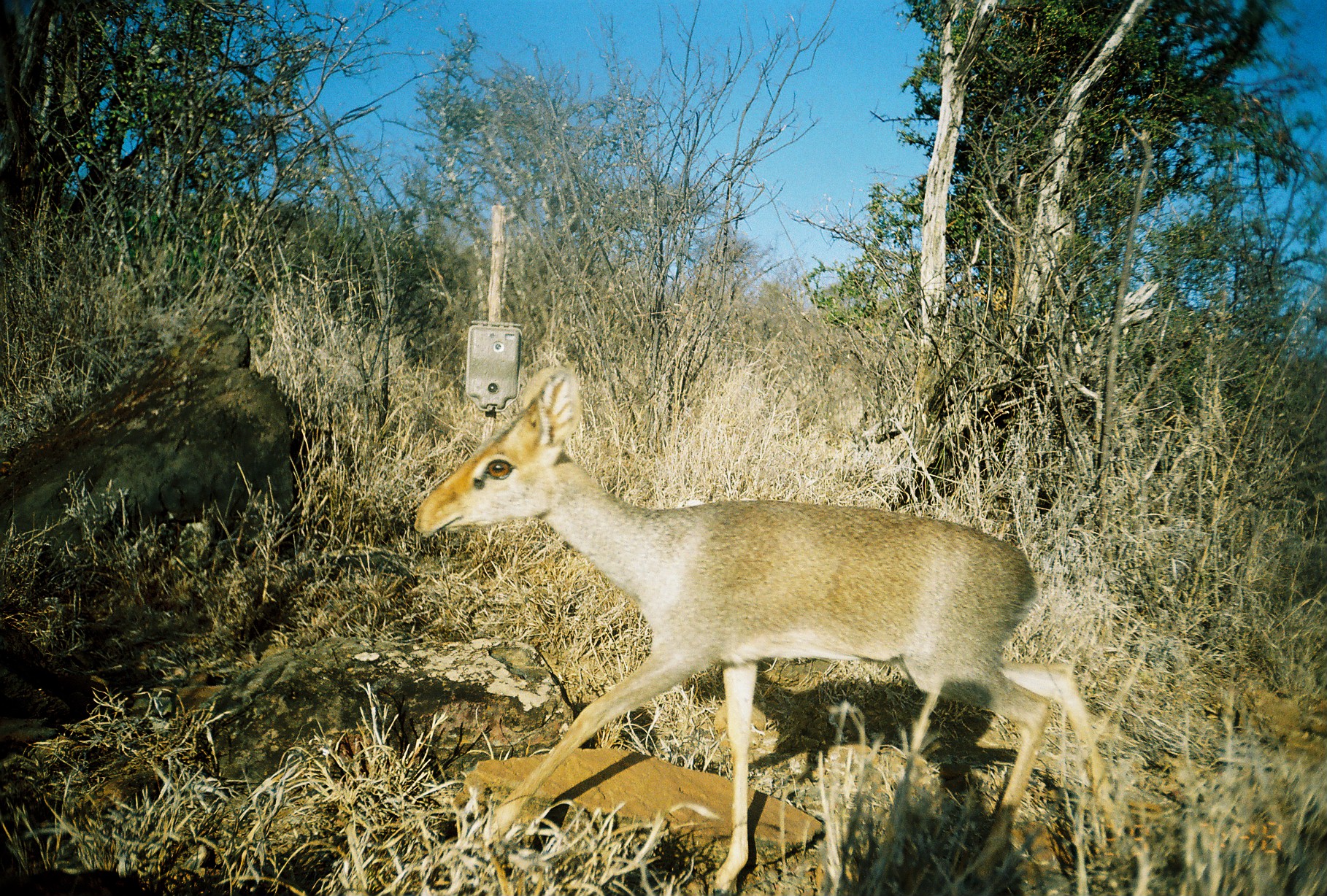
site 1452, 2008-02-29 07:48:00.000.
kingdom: Animalia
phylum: Chordata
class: Mammalia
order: Artiodactyla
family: Bovidae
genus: Madoqua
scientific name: Madoqua guentheri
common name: günther's dik-dik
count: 1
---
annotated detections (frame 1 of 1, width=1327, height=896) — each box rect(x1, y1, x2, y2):
madoqua guentheri: rect(413, 373, 1116, 895)